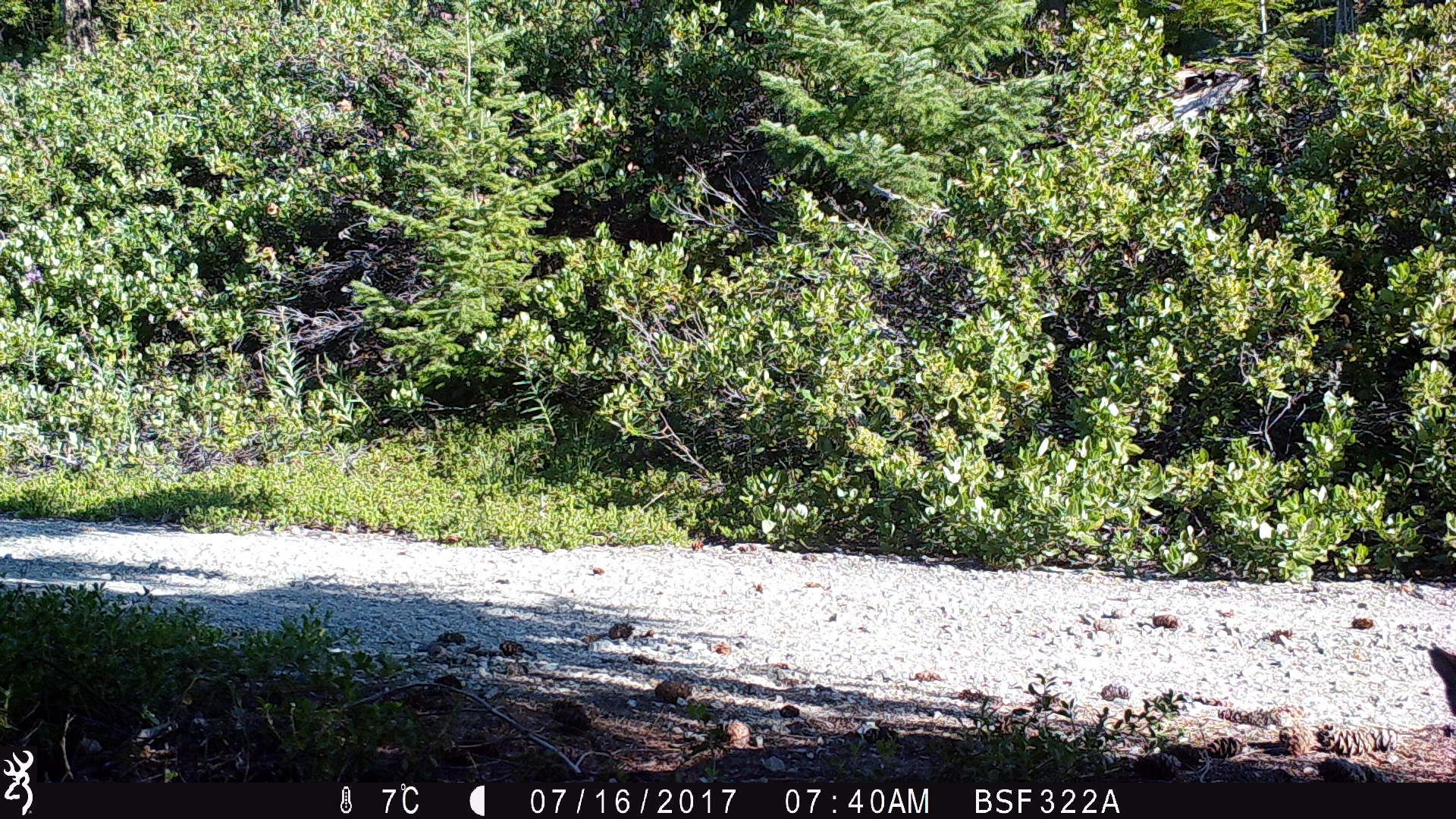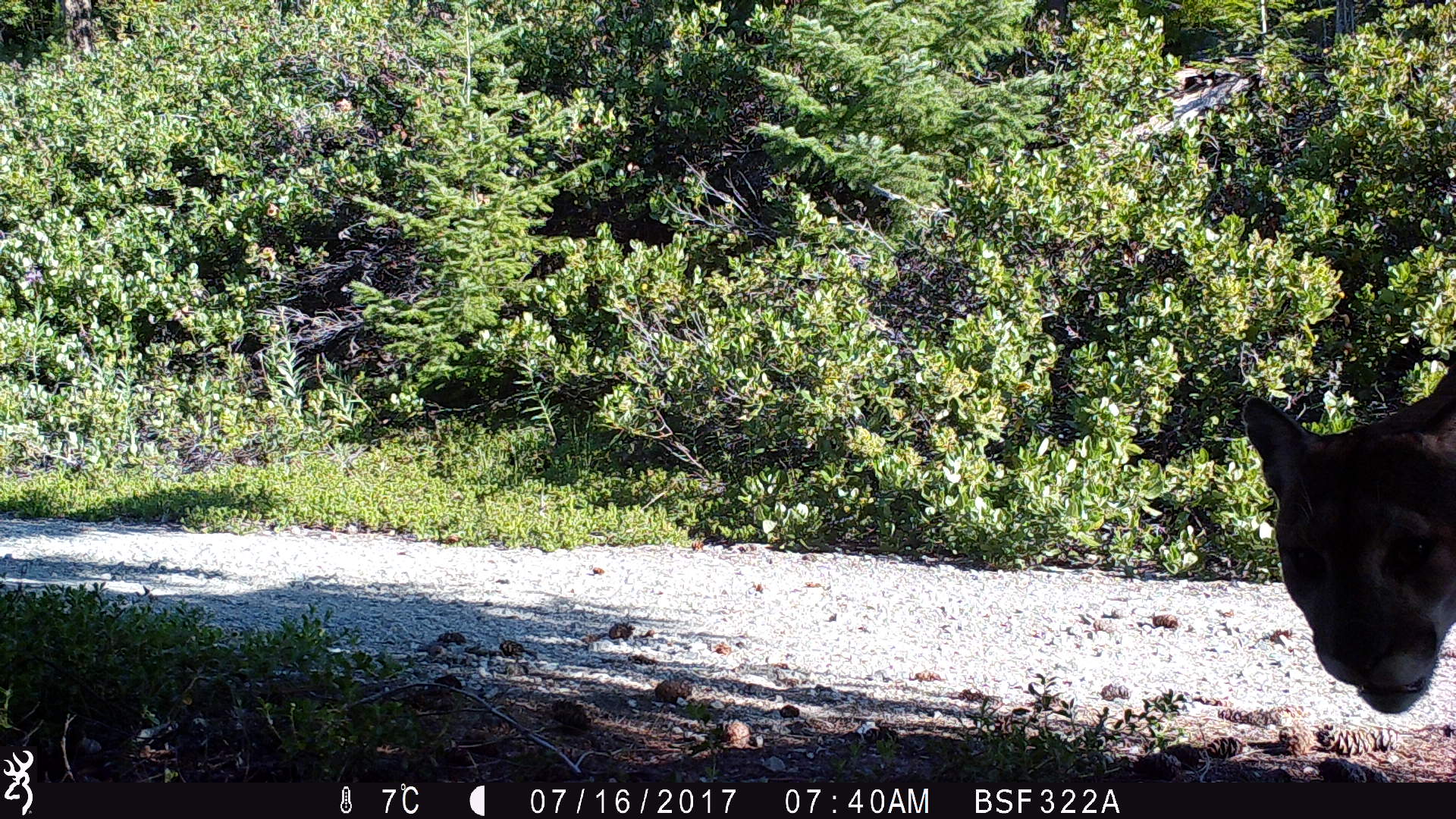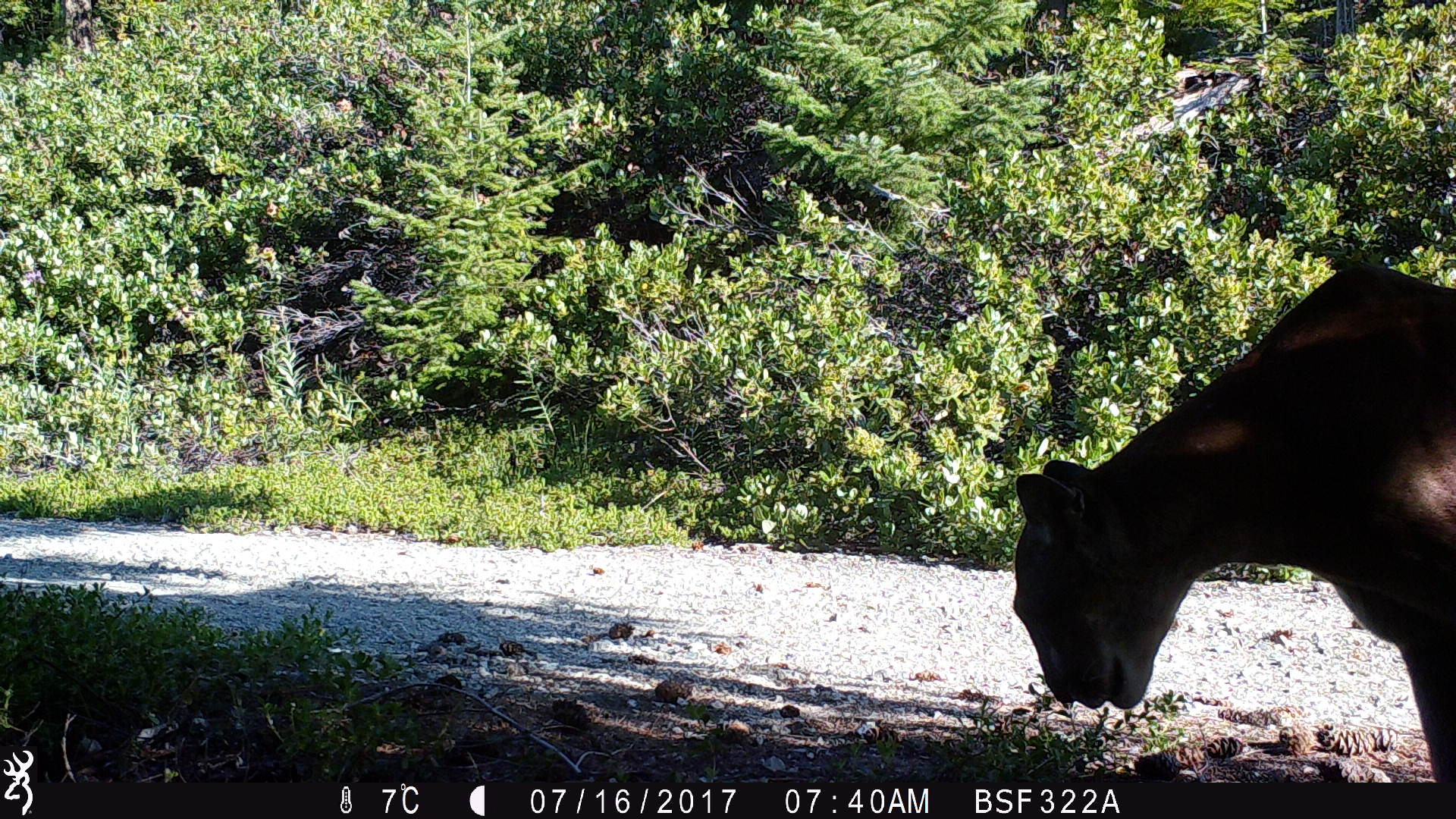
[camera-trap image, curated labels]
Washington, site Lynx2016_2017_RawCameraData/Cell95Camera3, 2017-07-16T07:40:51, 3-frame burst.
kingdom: Animalia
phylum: Chordata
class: Mammalia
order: Carnivora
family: Felidae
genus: Puma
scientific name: Puma concolor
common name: mountain lion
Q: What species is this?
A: Puma concolor (mountain lion).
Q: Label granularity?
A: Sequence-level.